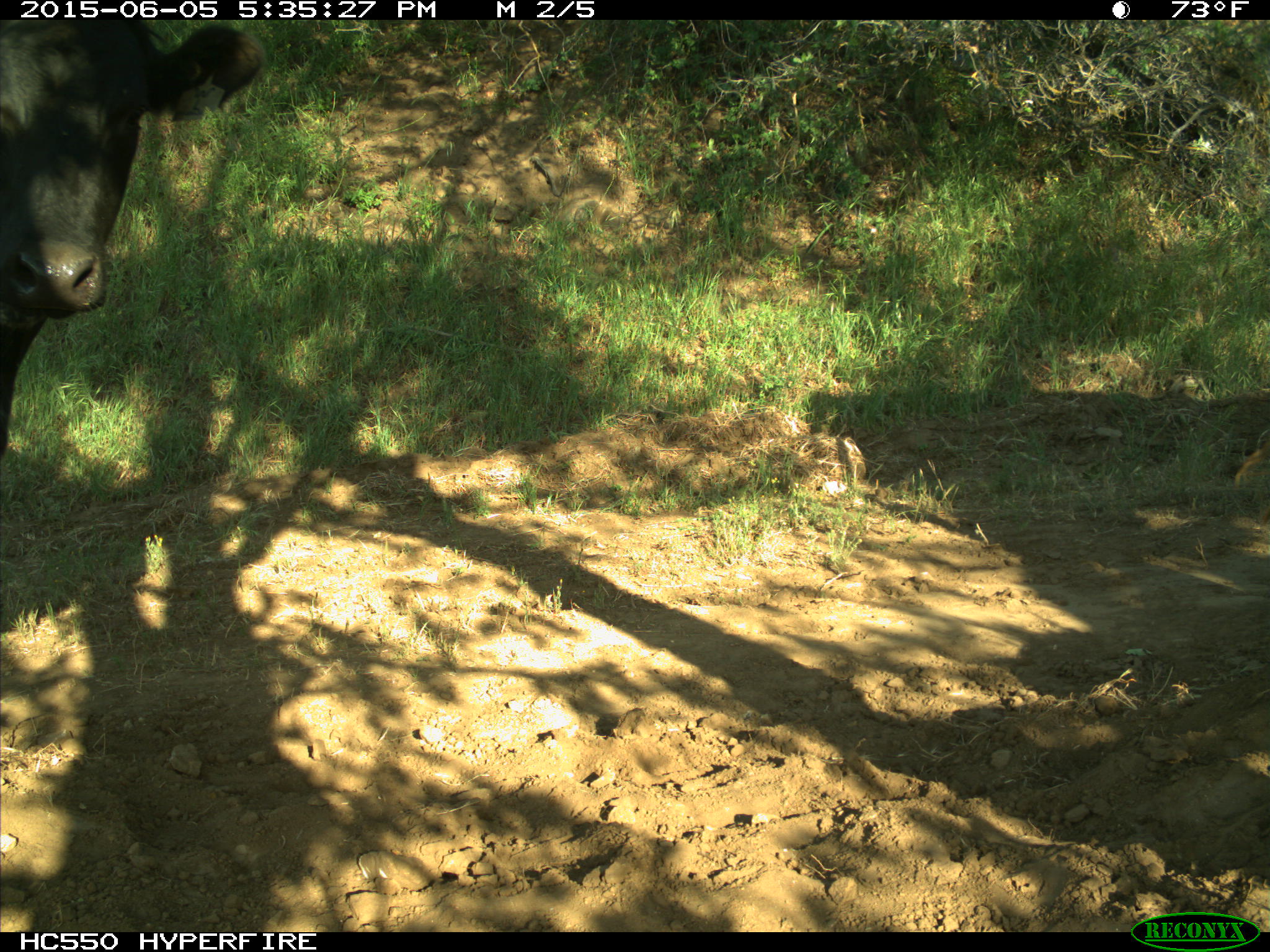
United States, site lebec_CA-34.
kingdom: Animalia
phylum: Chordata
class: Mammalia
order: Artiodactyla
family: Bovidae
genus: Bos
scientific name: Bos taurus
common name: domestic cow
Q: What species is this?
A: Bos taurus (domestic cow).